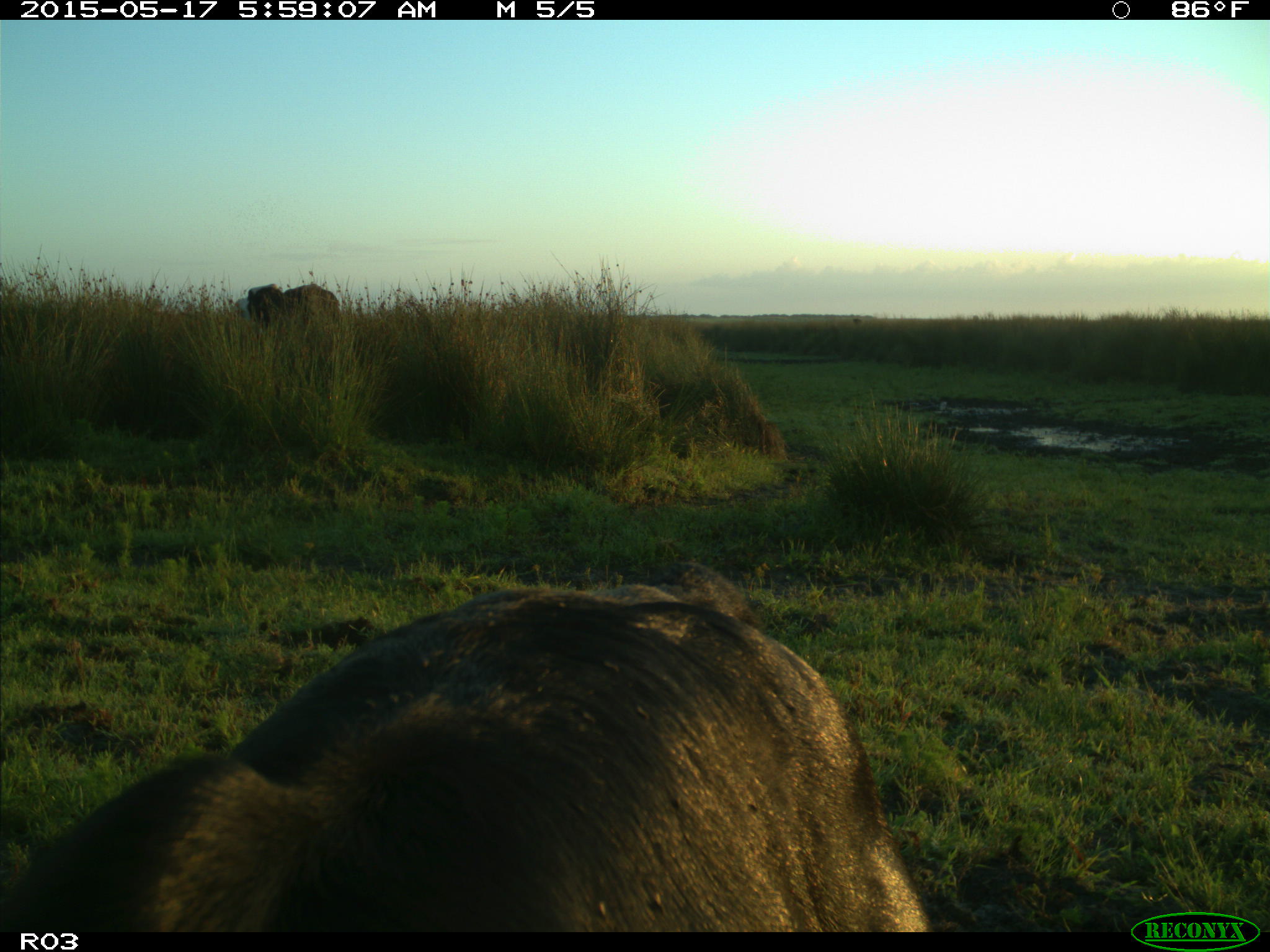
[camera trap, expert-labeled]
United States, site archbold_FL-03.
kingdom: Animalia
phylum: Chordata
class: Mammalia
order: Artiodactyla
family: Bovidae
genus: Bos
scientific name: Bos taurus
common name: domestic cow